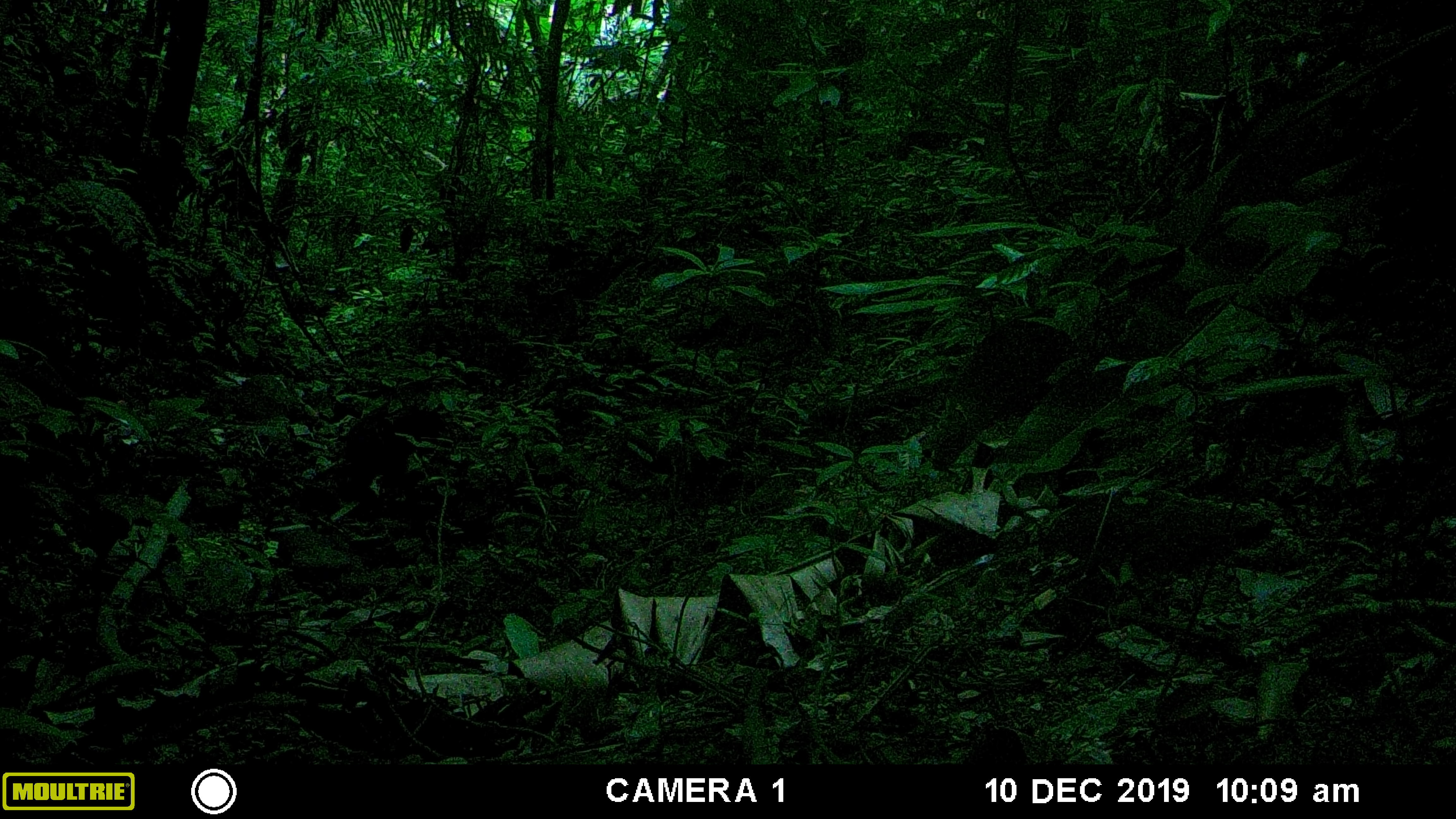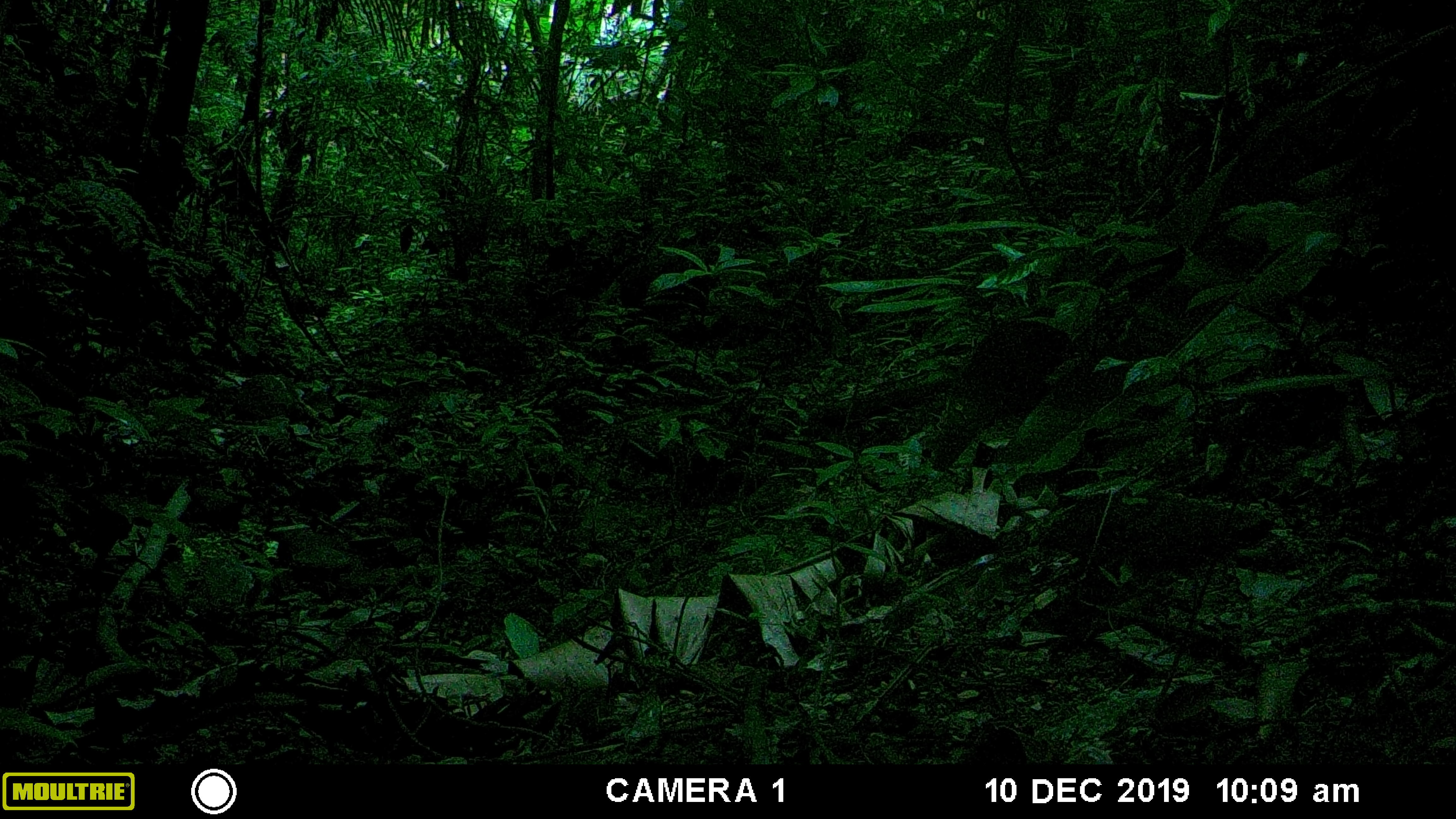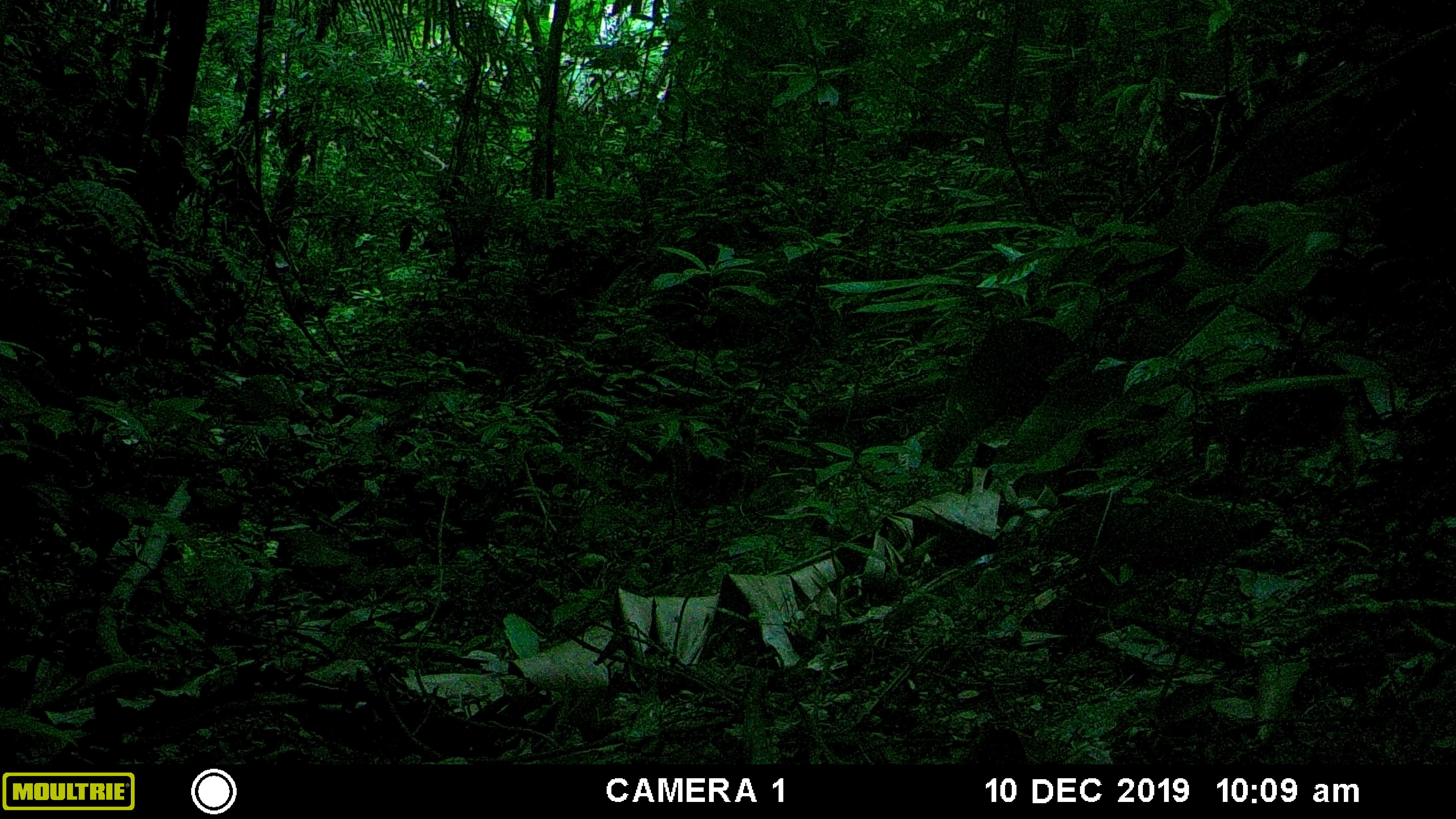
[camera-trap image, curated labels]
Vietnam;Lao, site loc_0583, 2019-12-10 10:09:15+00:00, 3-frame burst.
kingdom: Animalia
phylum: Chordata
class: Mammalia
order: Primates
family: Cercopithecidae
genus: Macaca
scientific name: Macaca arctoides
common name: stump-tailed macaque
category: stump tailed macaque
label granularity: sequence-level